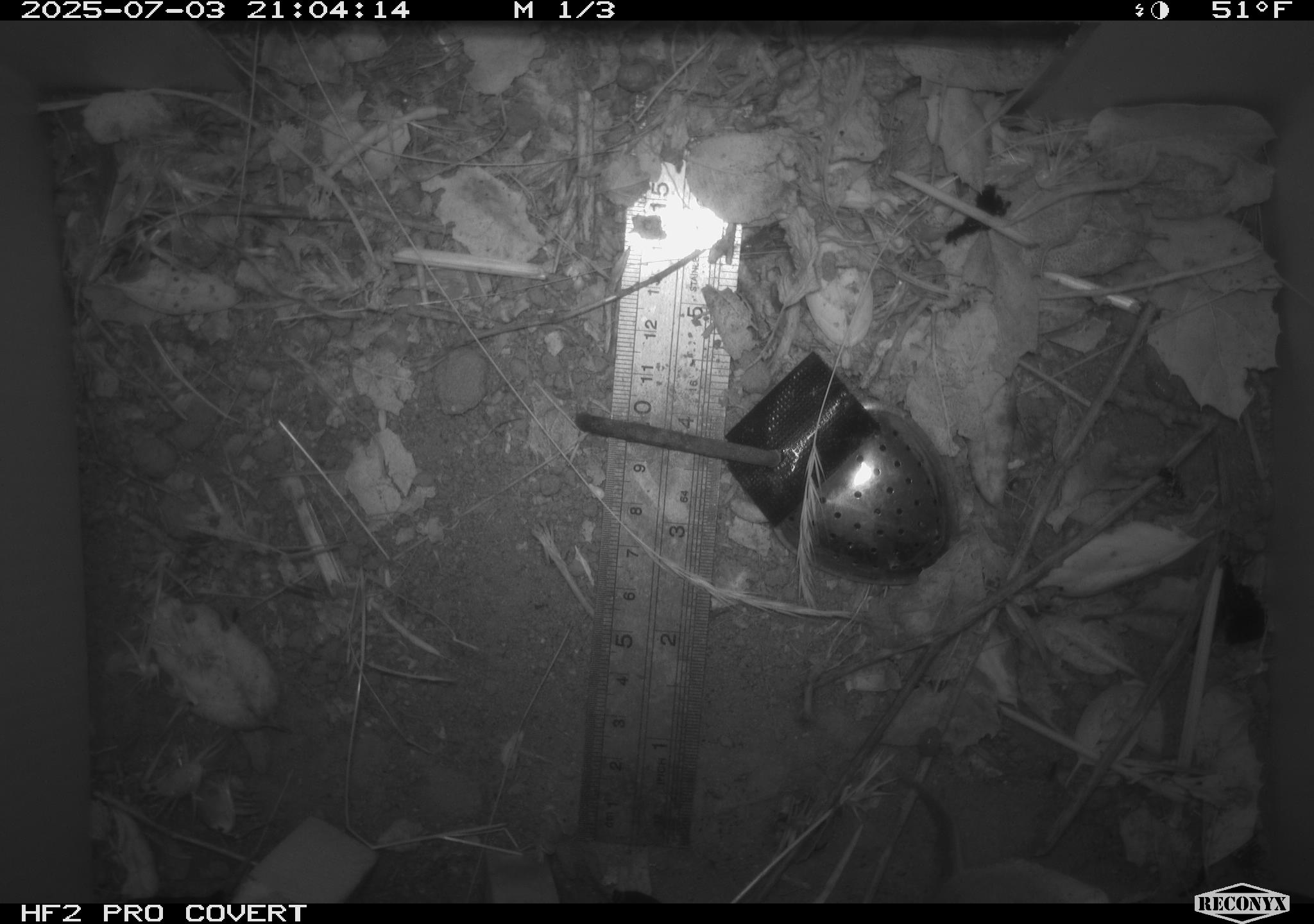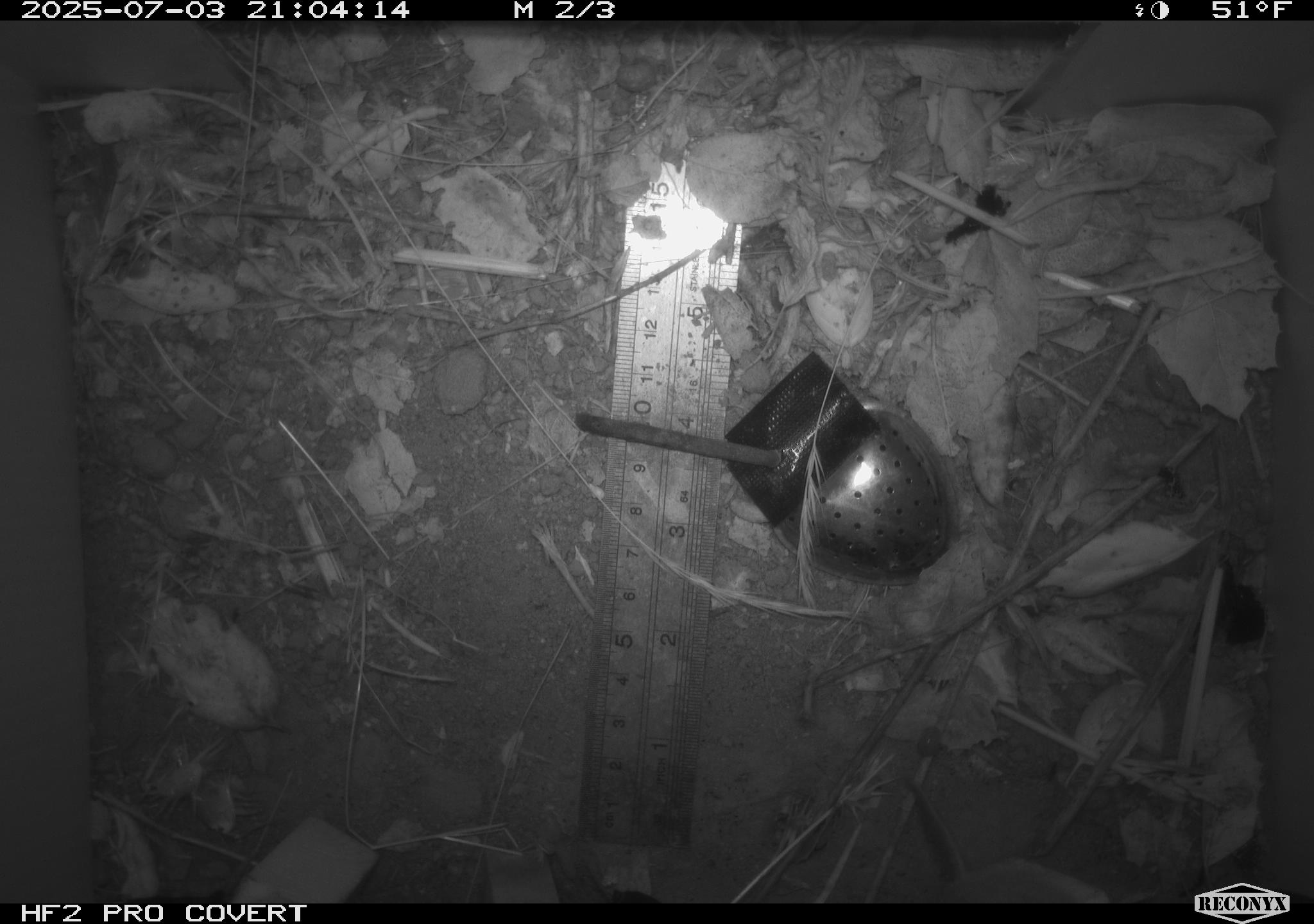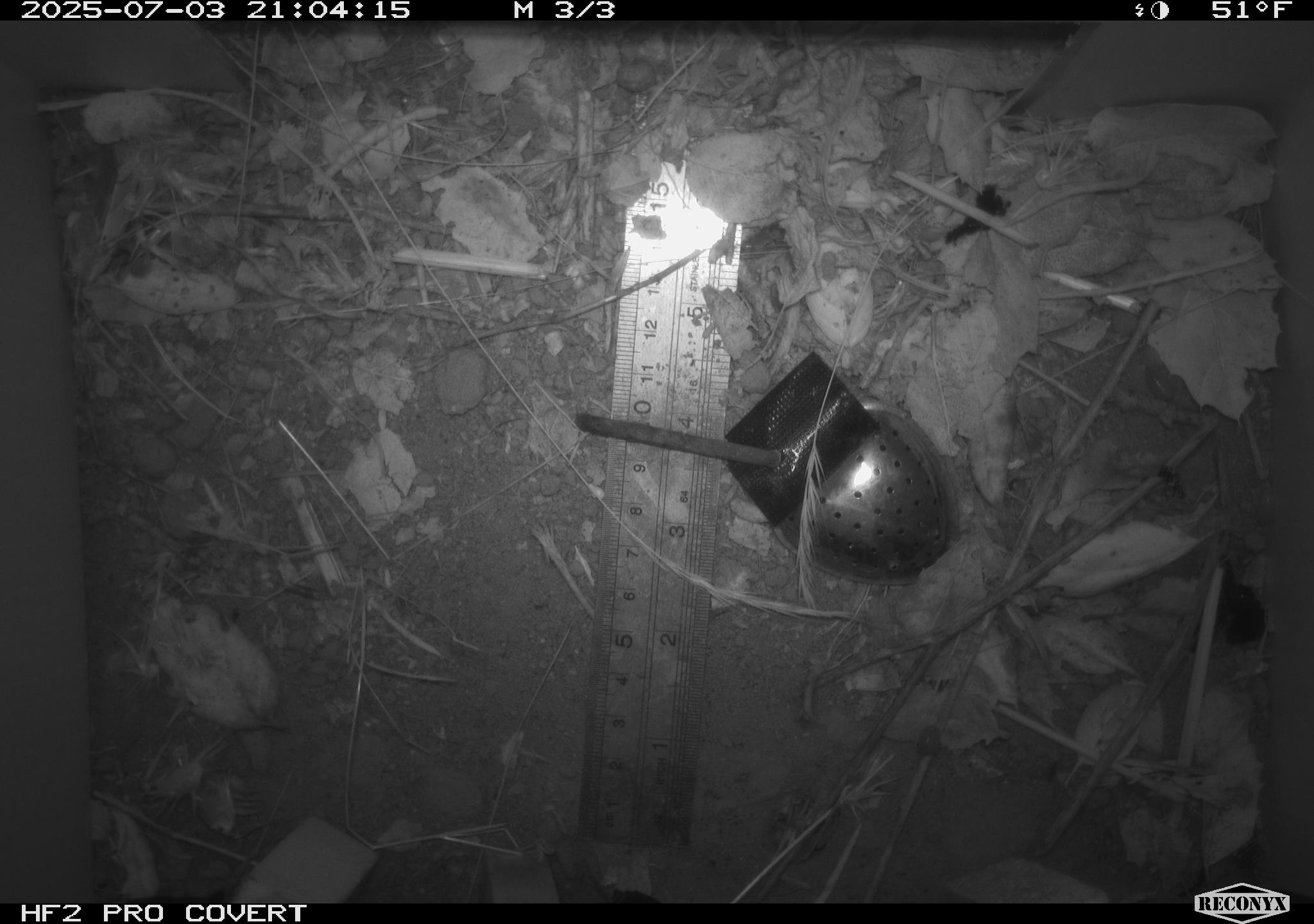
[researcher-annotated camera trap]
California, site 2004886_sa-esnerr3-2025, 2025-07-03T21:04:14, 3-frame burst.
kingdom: Animalia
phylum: Chordata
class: Mammalia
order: Rodentia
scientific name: Rodentia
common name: rodent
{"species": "rodent (Rodentia)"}